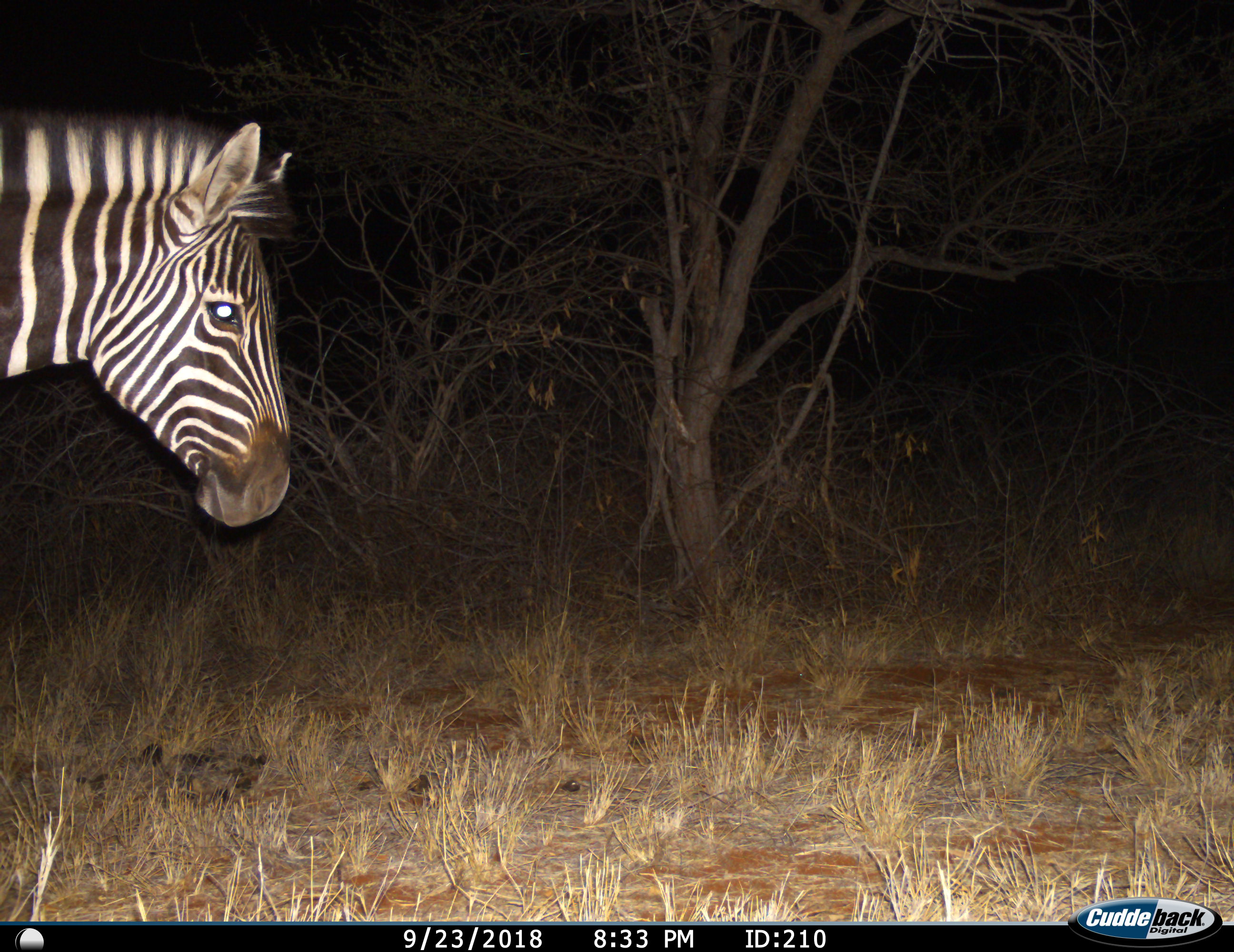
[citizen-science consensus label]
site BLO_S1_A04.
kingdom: Animalia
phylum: Chordata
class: Mammalia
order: Perissodactyla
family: Equidae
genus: Equus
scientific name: Equus quagga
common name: plains zebra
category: zebraplains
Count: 1.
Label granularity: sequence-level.